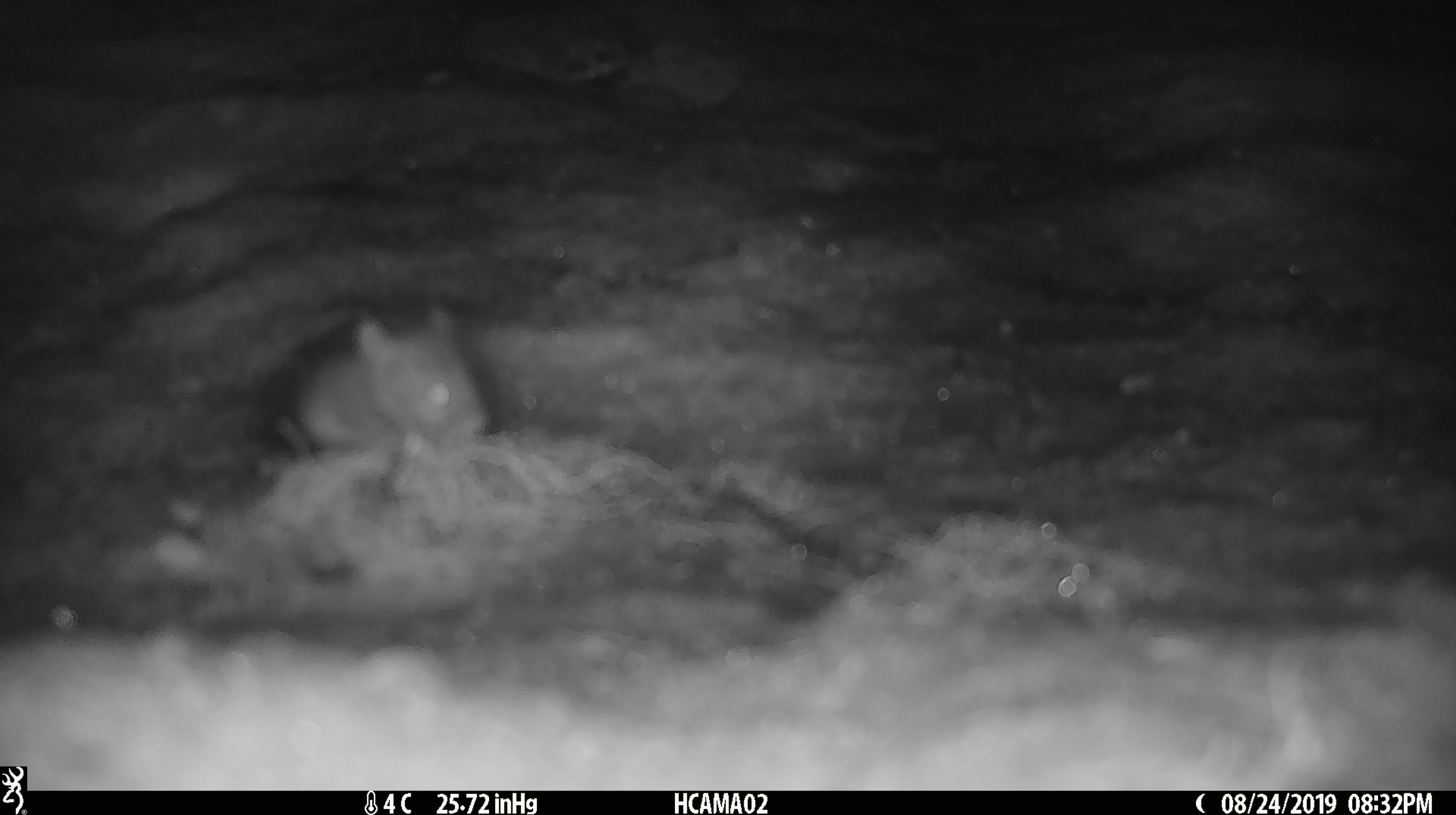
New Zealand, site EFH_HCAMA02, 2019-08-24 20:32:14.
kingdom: Animalia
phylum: Chordata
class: Mammalia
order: Rodentia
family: Muridae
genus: Mus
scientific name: Mus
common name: mouse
Mouse (Mus).